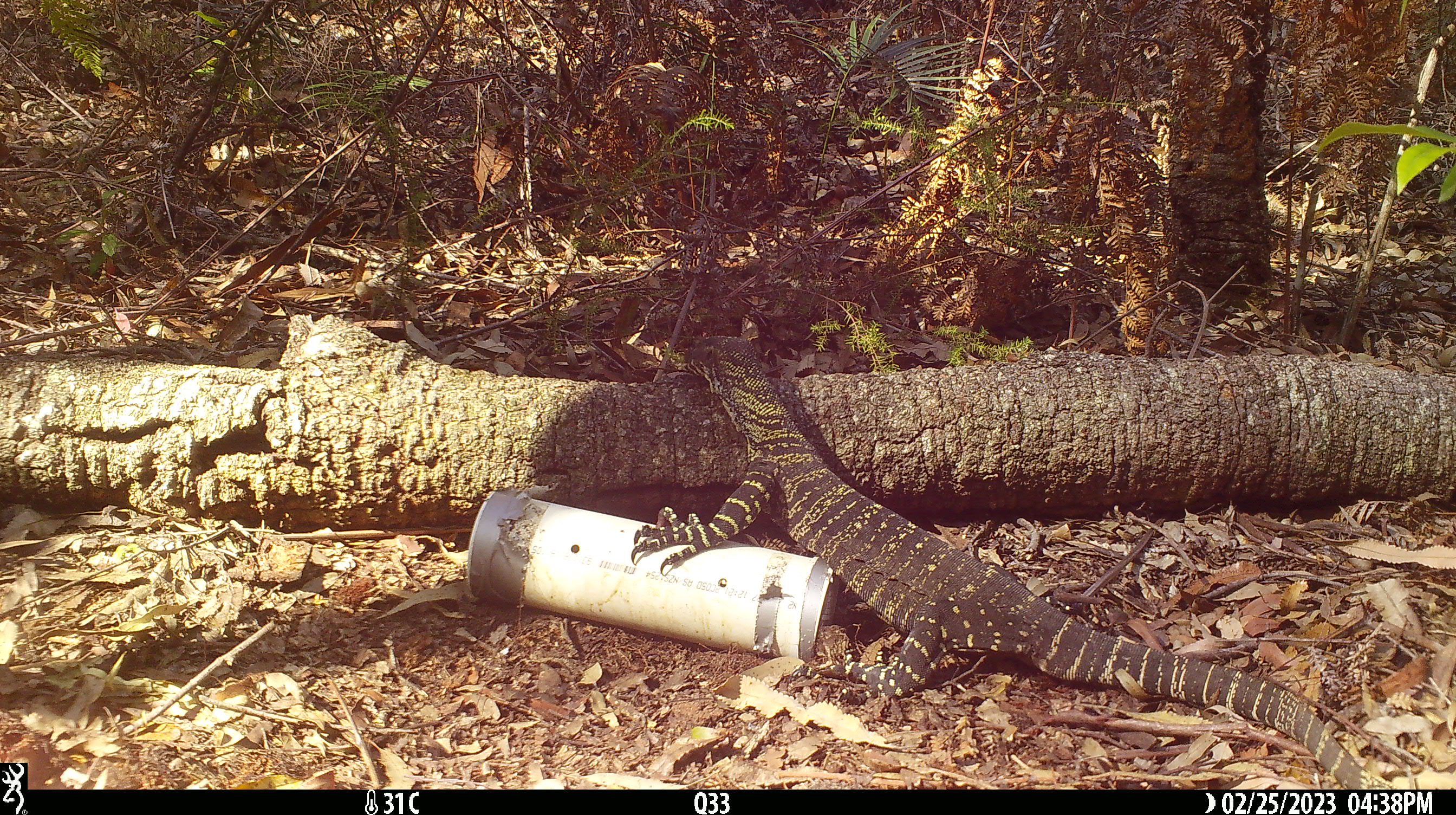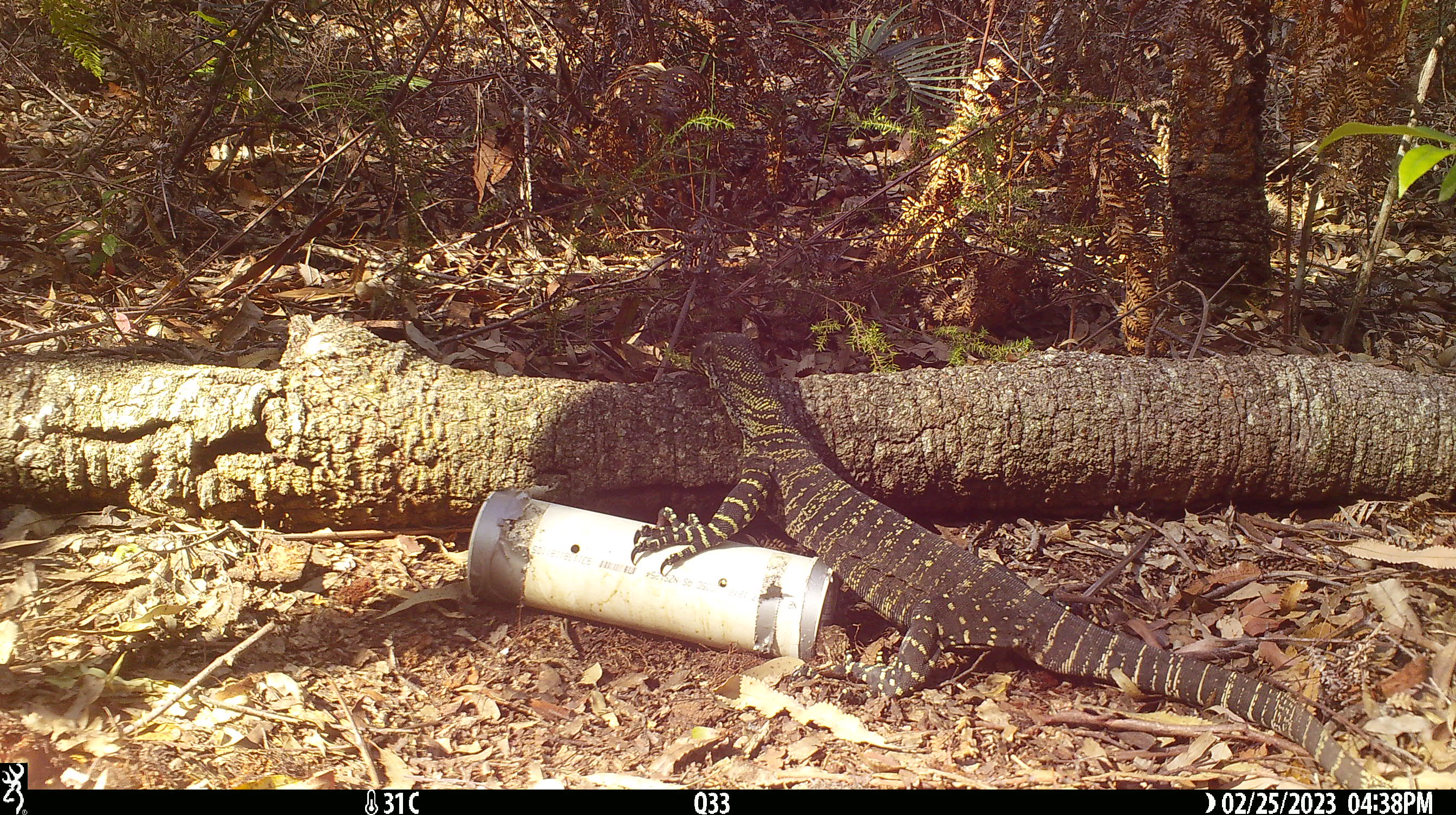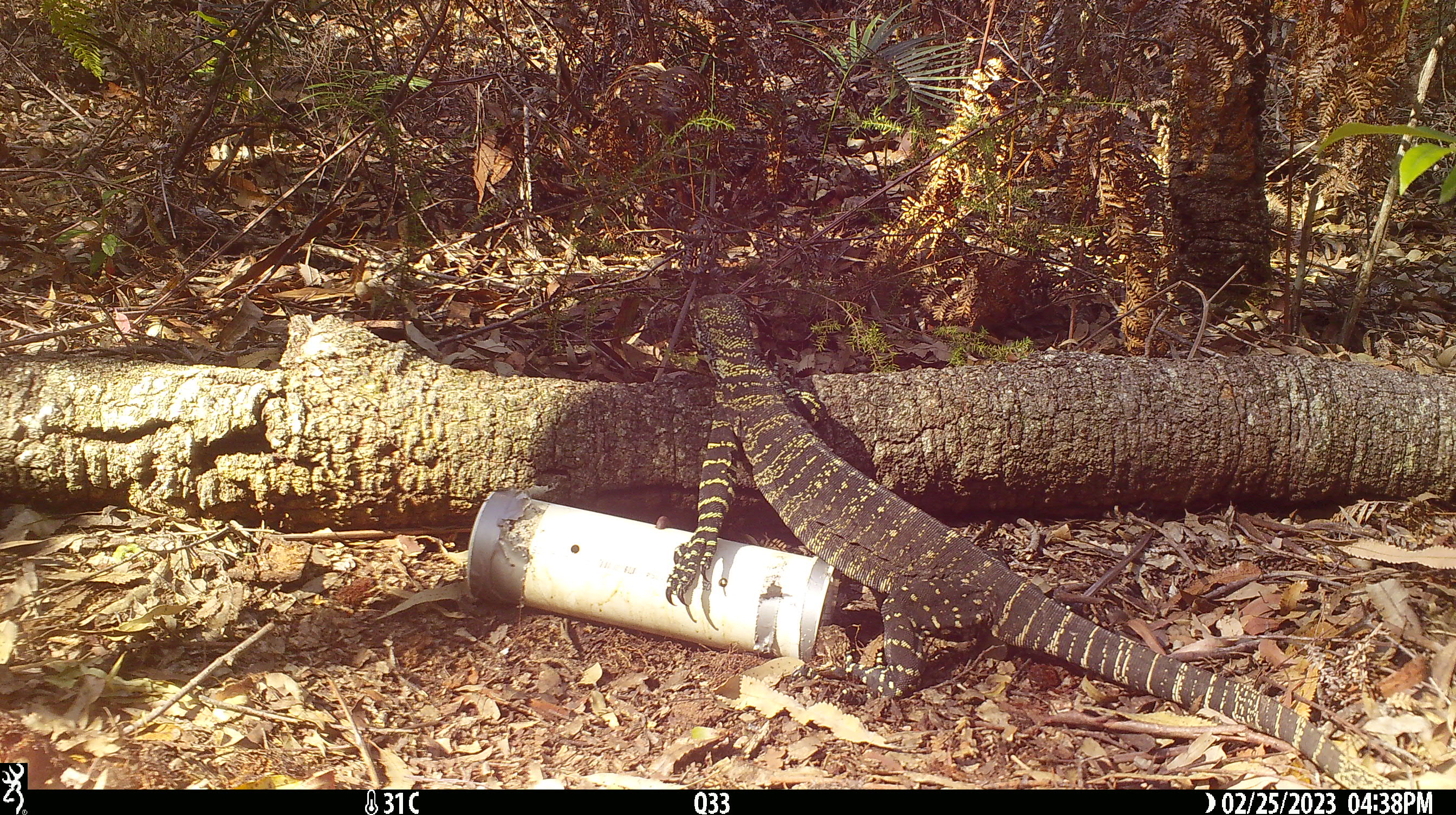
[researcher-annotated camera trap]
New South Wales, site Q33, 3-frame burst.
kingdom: Animalia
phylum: Chordata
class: Reptilia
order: Squamata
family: Varanidae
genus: Varanus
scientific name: Varanus varius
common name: lace monitor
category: goanna